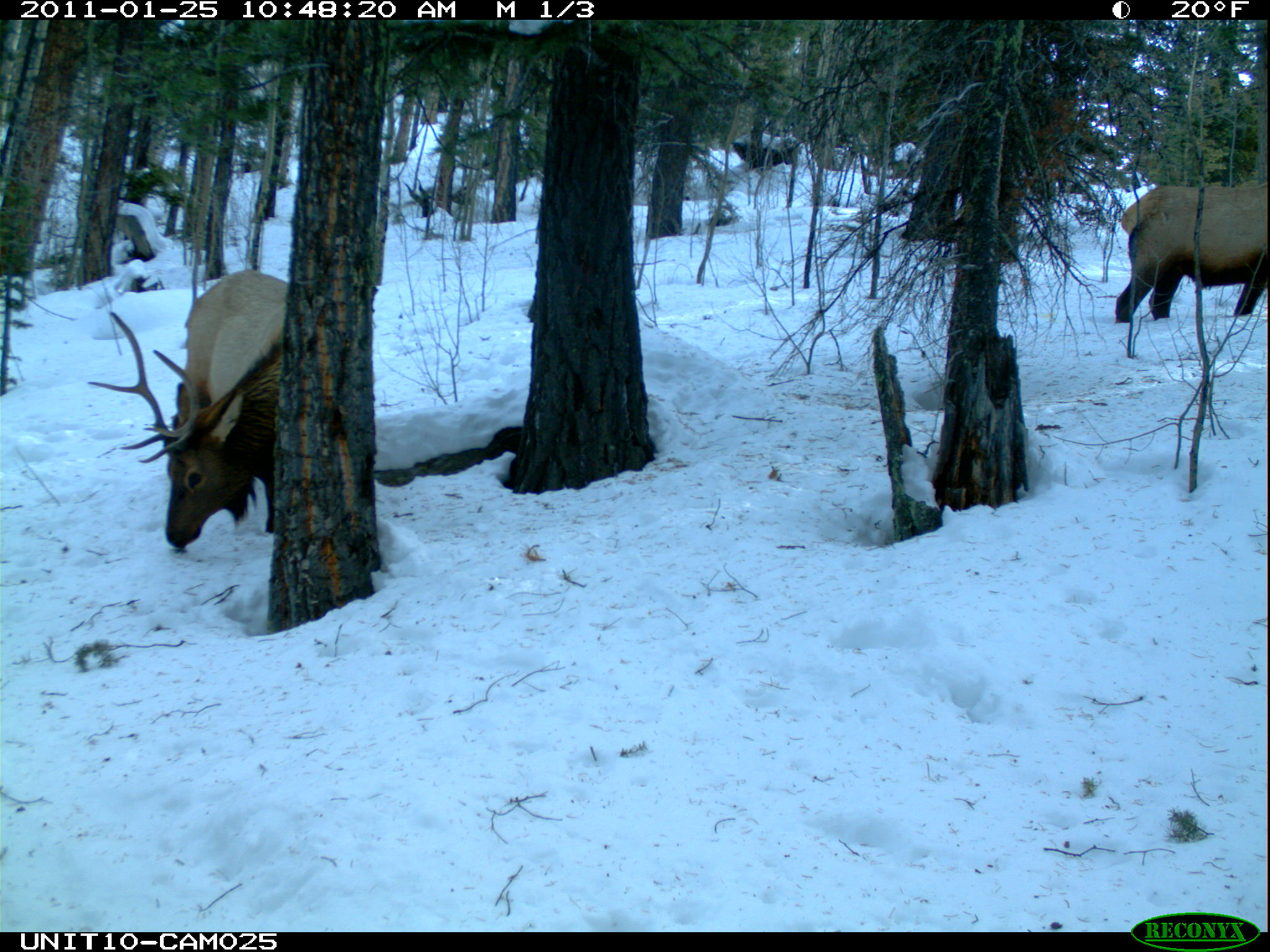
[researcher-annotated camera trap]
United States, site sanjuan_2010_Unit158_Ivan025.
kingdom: Animalia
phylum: Chordata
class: Mammalia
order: Artiodactyla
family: Cervidae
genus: Cervus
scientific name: Cervus elaphus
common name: red deer